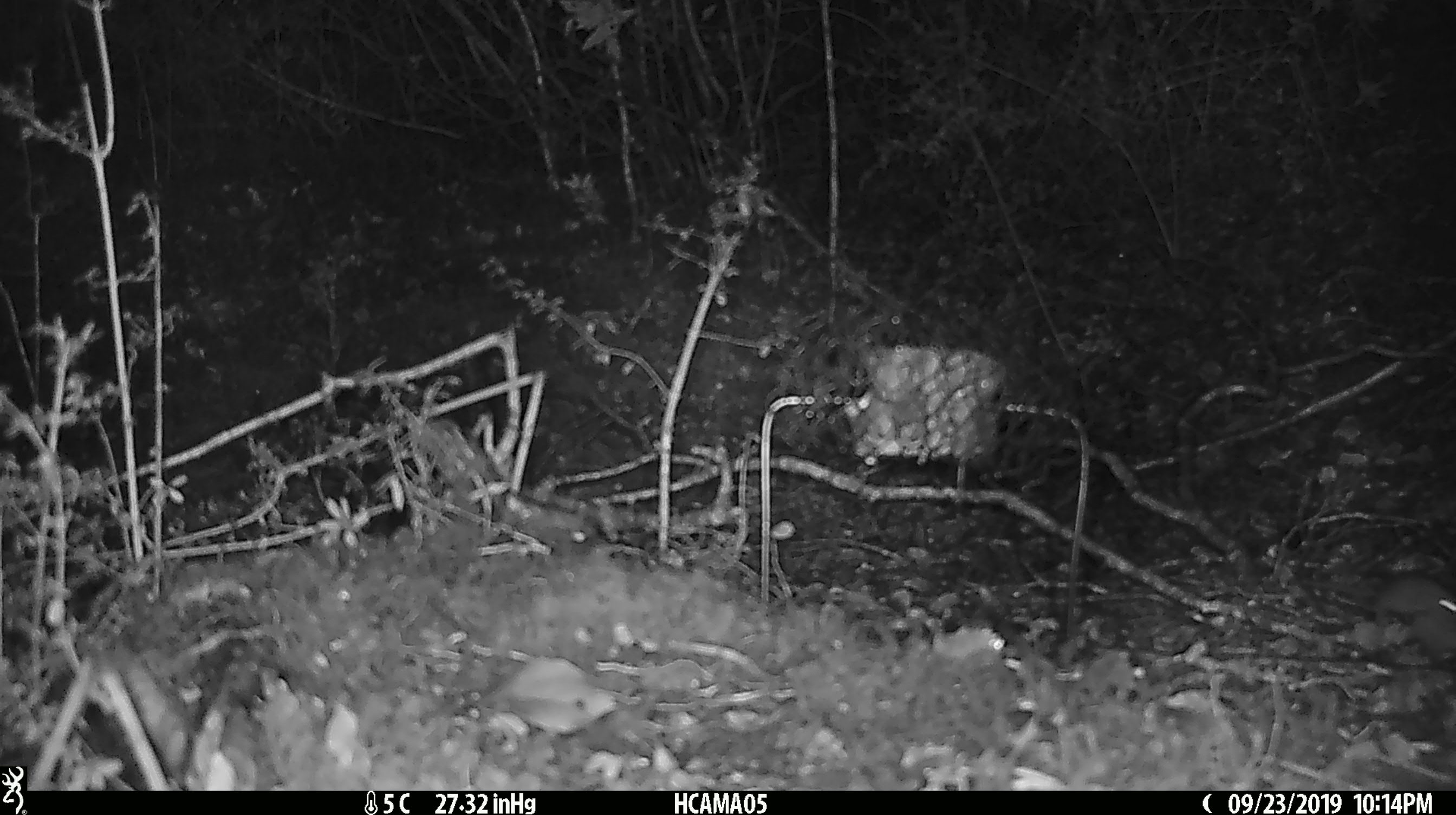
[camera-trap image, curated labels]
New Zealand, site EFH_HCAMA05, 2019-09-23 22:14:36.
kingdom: Animalia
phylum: Chordata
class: Mammalia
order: Rodentia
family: Muridae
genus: Mus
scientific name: Mus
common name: mouse